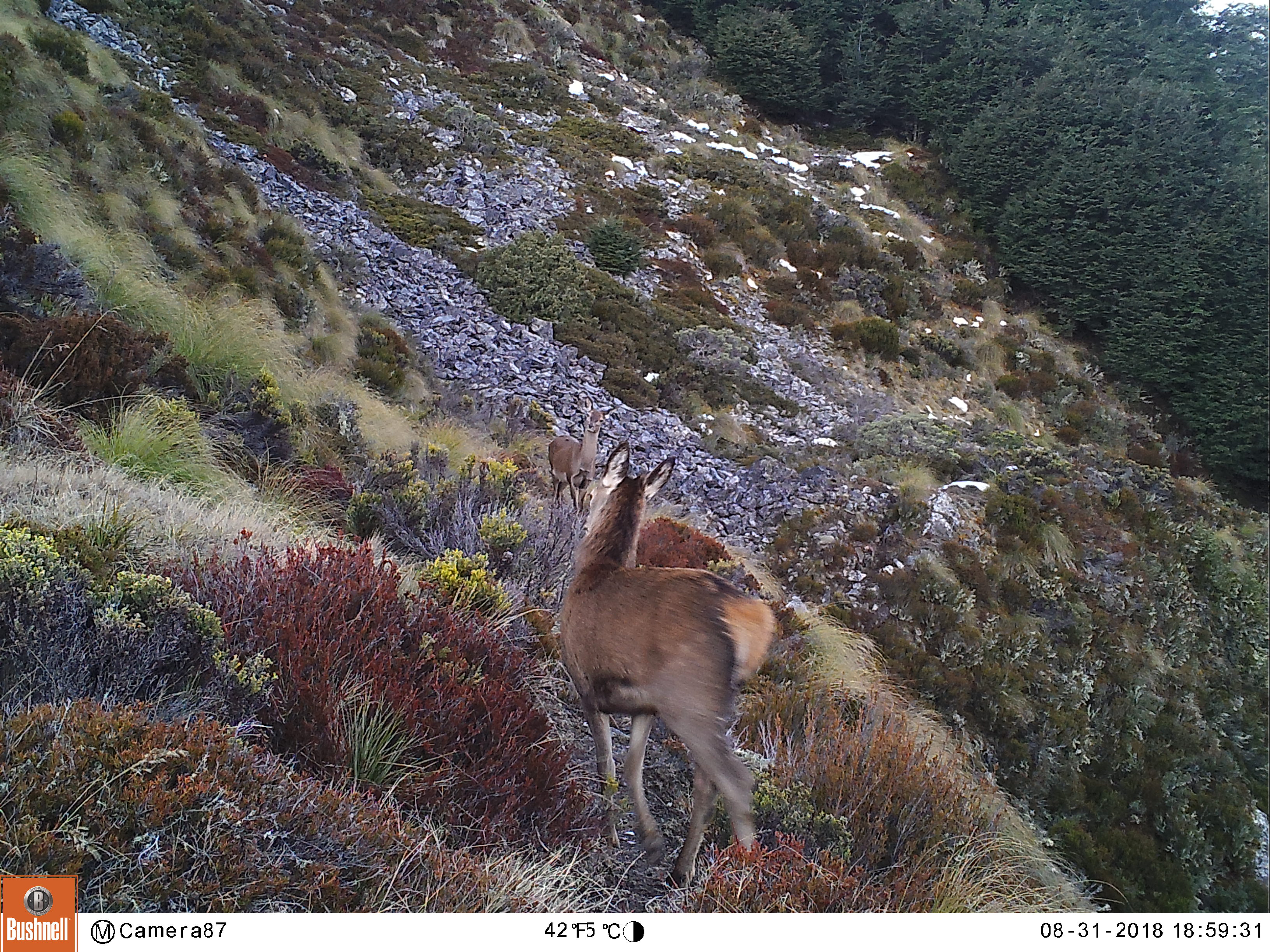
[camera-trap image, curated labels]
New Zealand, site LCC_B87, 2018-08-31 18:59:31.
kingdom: Animalia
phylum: Chordata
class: Mammalia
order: Artiodactyla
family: Cervidae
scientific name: Cervidae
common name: deer